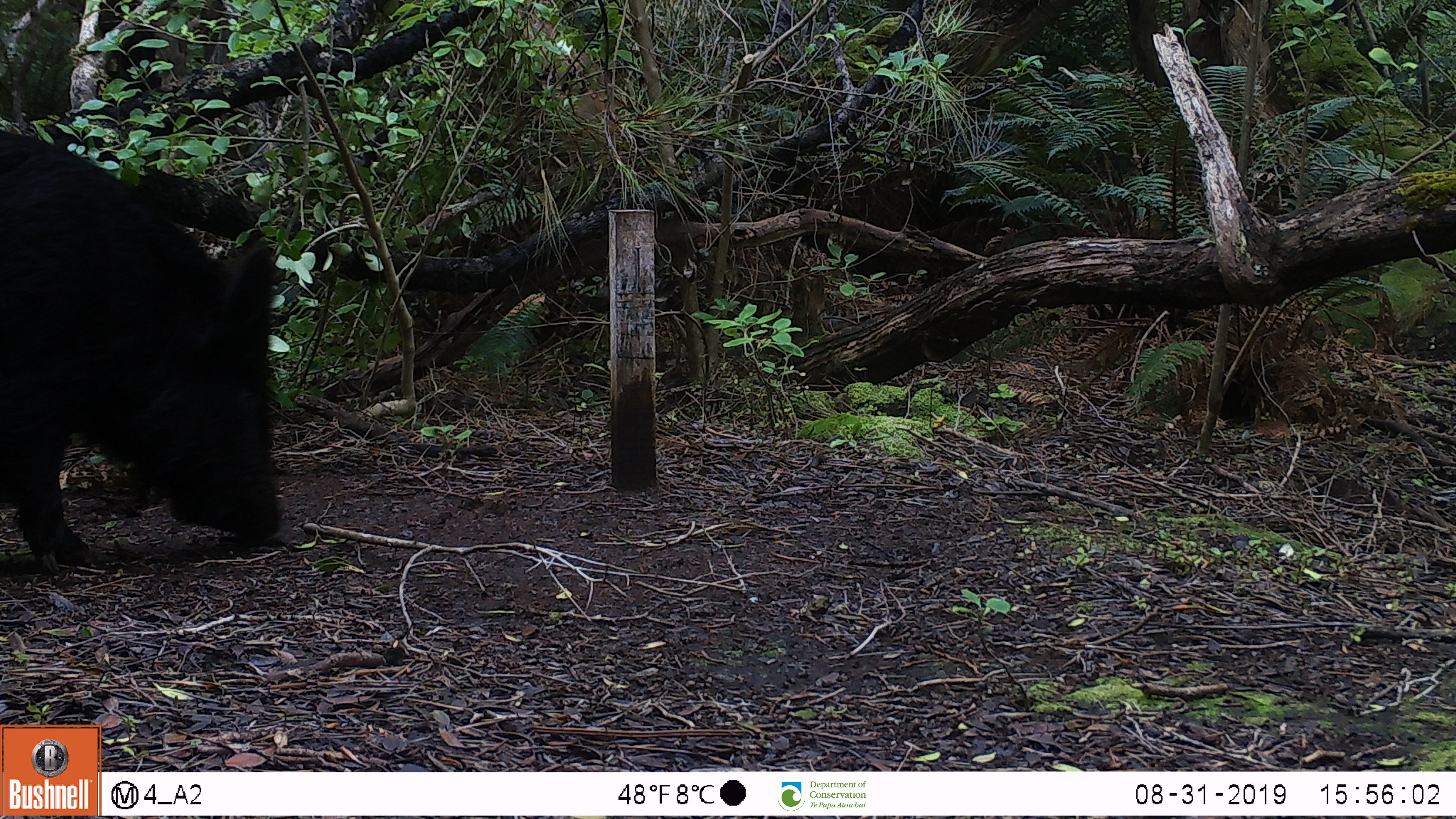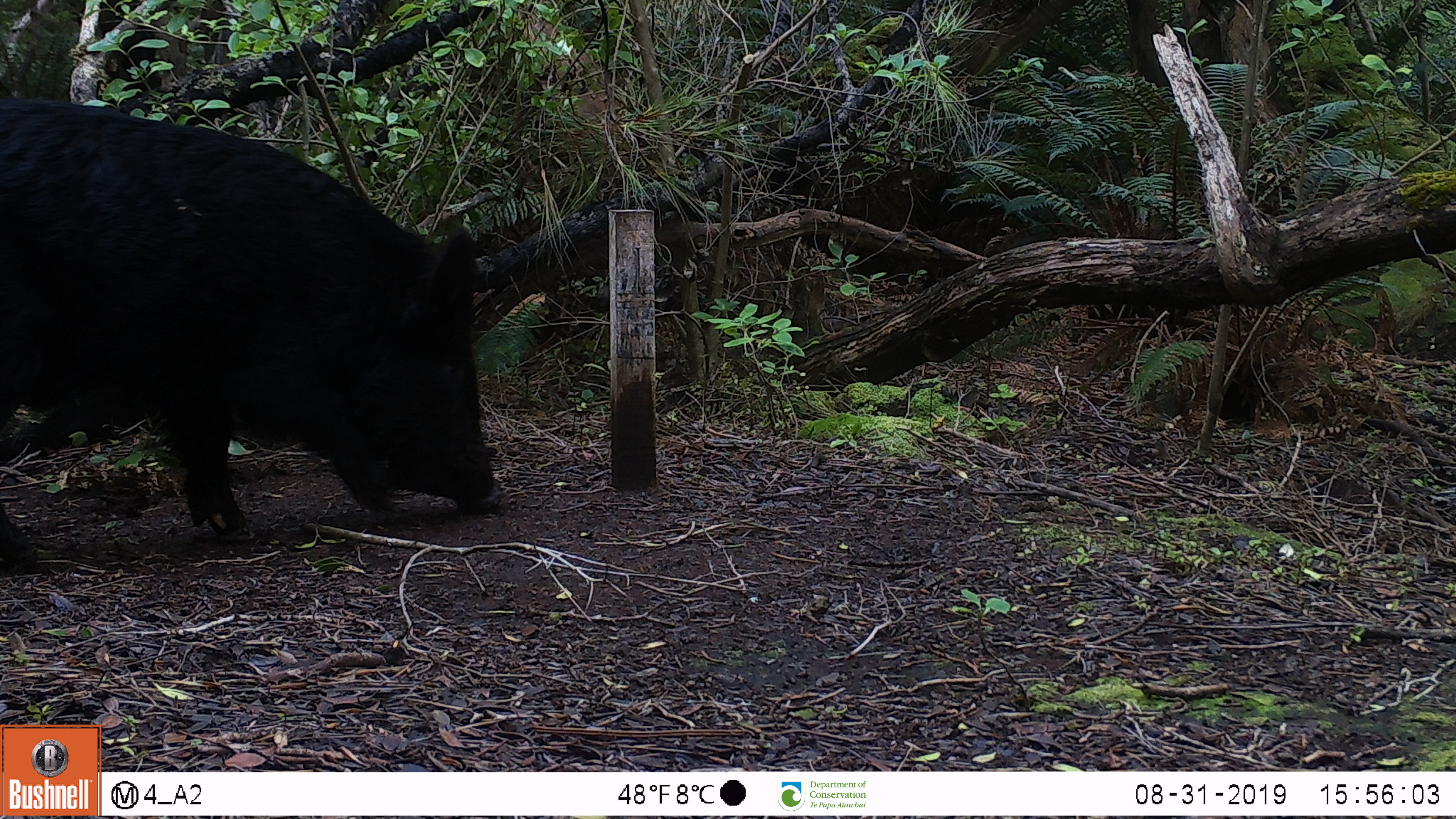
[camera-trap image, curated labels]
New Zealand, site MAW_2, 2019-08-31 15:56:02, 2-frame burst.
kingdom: Animalia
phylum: Chordata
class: Mammalia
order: Artiodactyla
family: Suidae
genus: Sus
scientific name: Sus scrofa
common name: pig